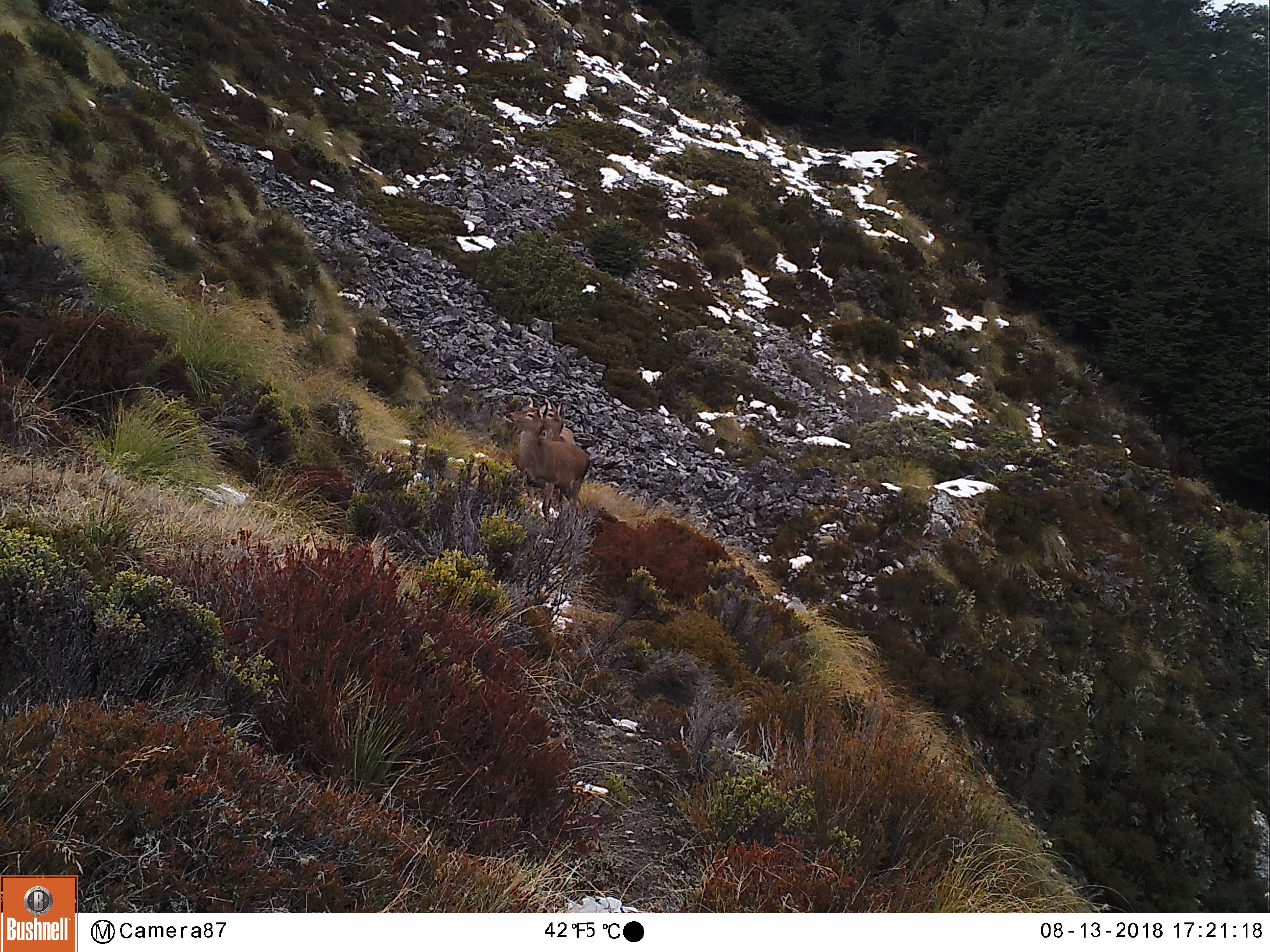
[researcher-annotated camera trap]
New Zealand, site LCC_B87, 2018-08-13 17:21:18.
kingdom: Animalia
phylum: Chordata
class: Mammalia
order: Artiodactyla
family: Cervidae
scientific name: Cervidae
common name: deer